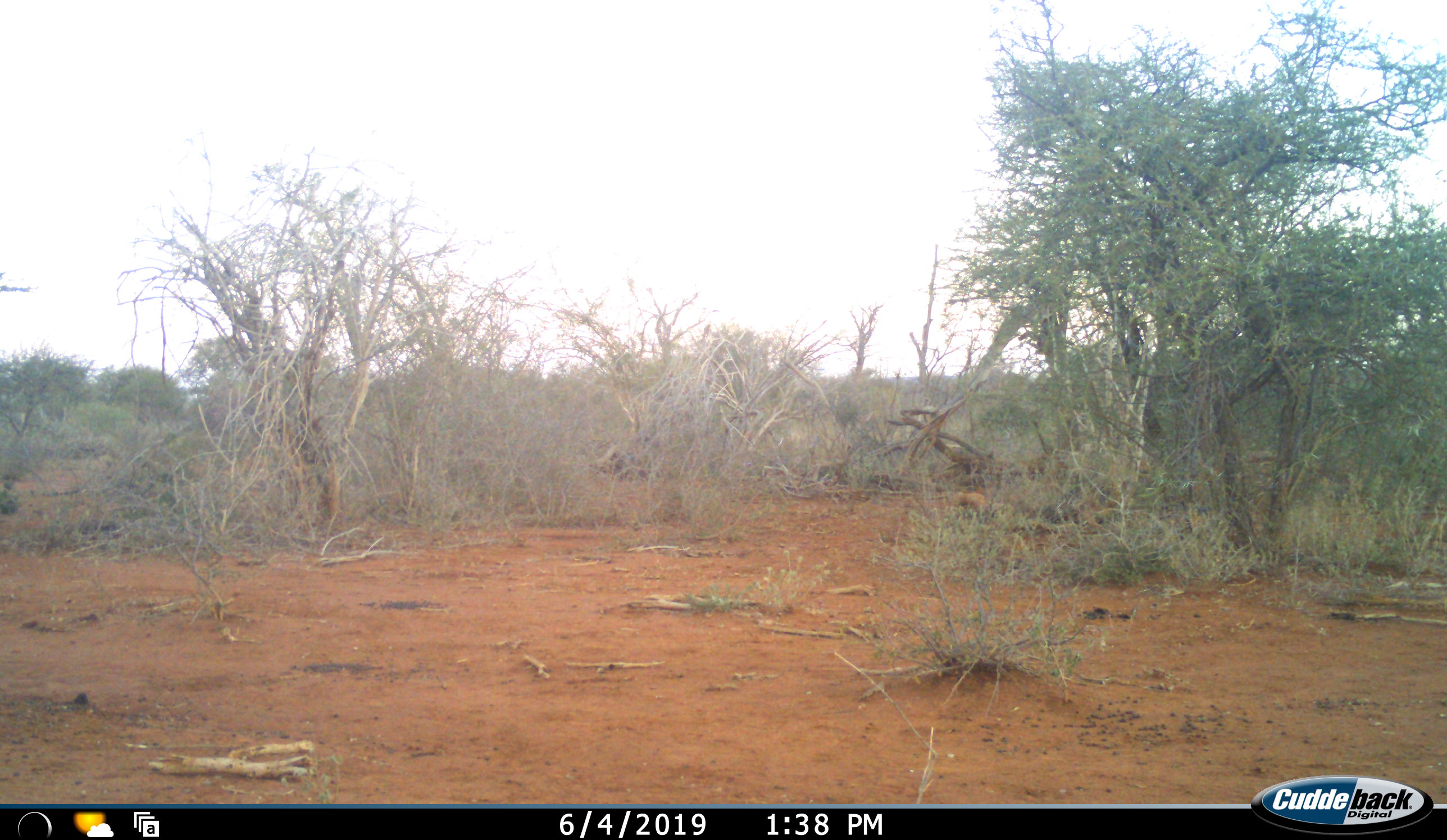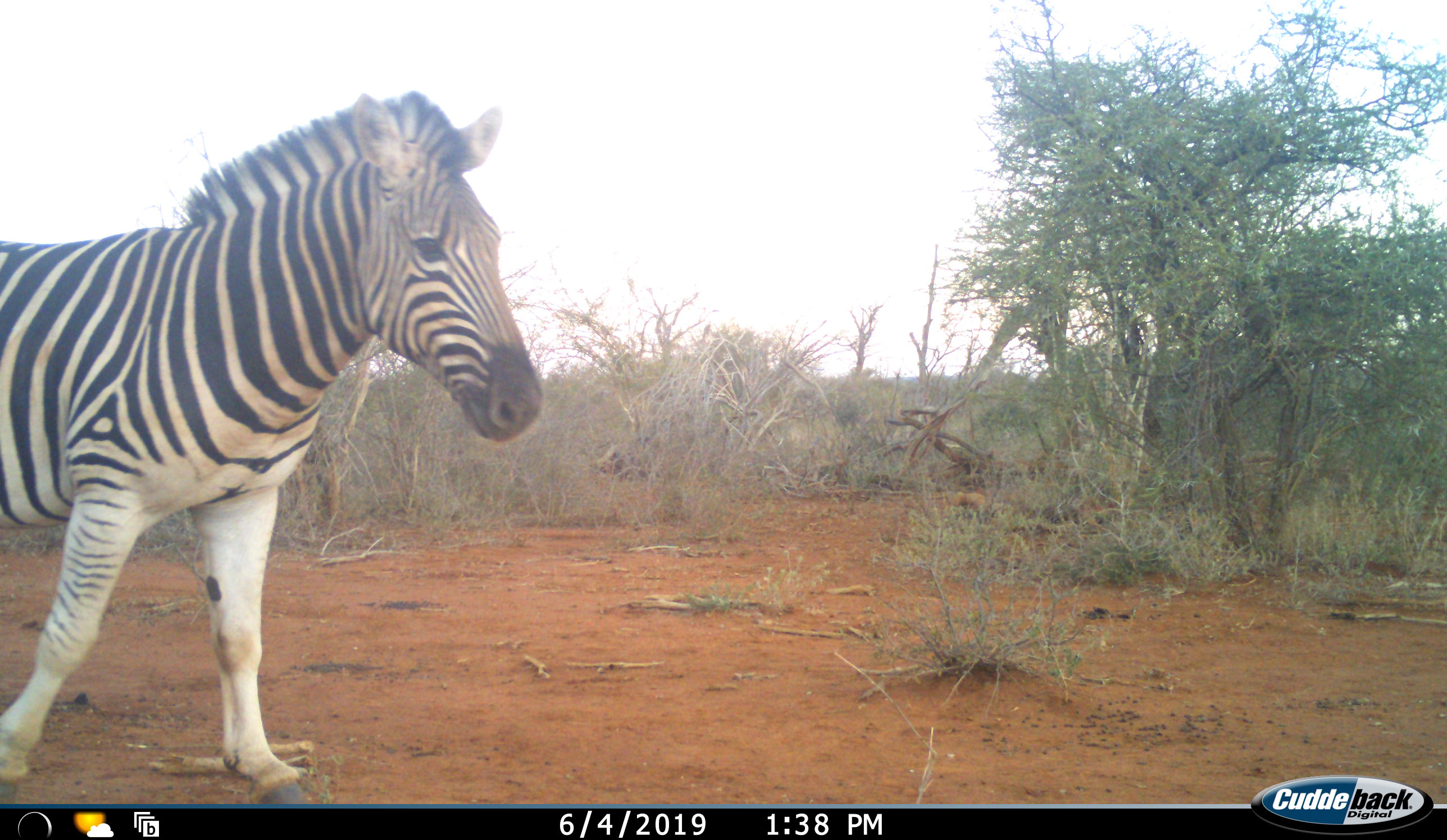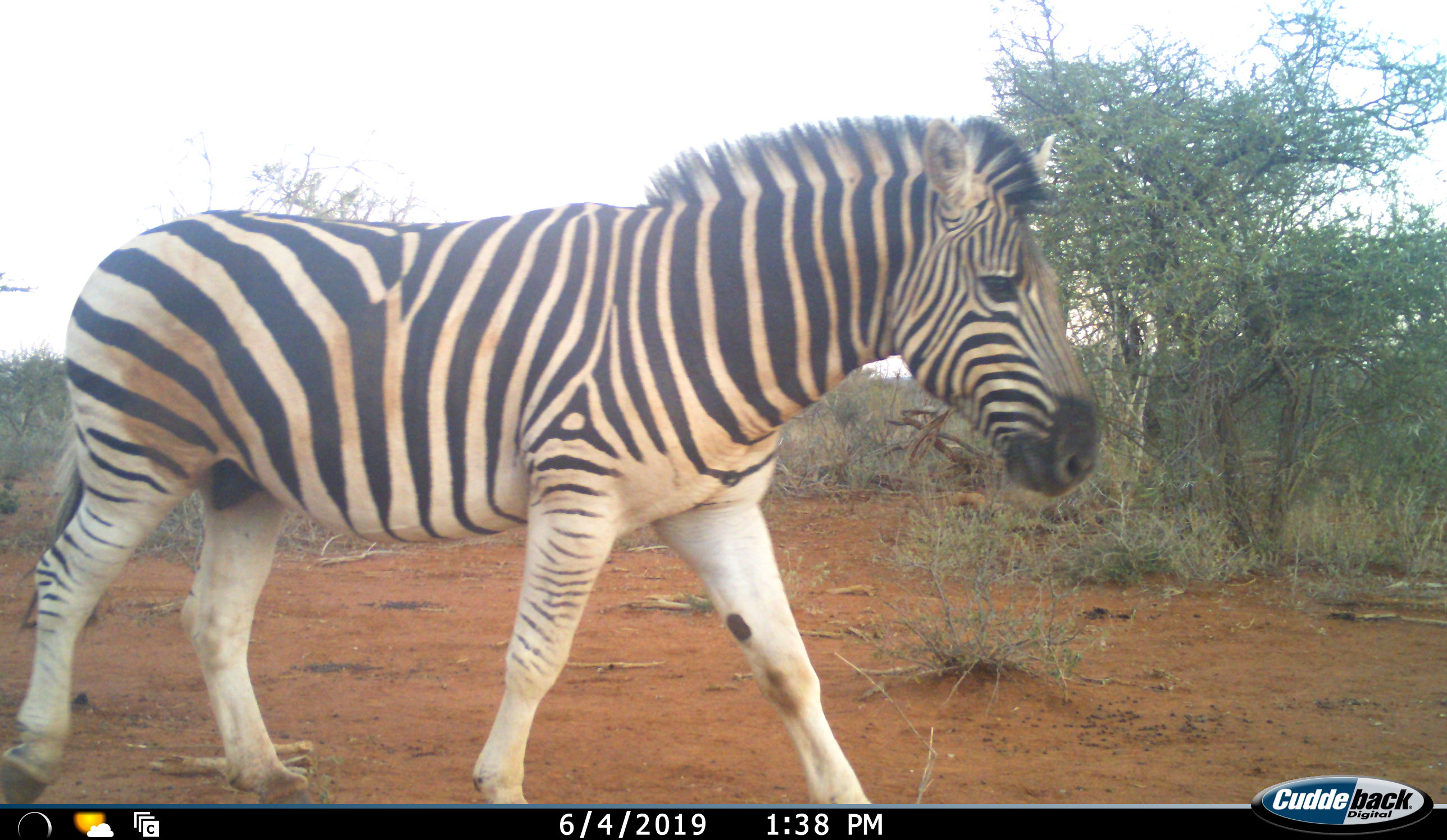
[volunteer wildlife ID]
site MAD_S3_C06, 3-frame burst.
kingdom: Animalia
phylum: Chordata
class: Mammalia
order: Perissodactyla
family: Equidae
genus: Equus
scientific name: Equus quagga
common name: plains zebra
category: zebraplains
Zebraplains (plains zebra) (Equus quagga), count 1. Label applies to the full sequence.